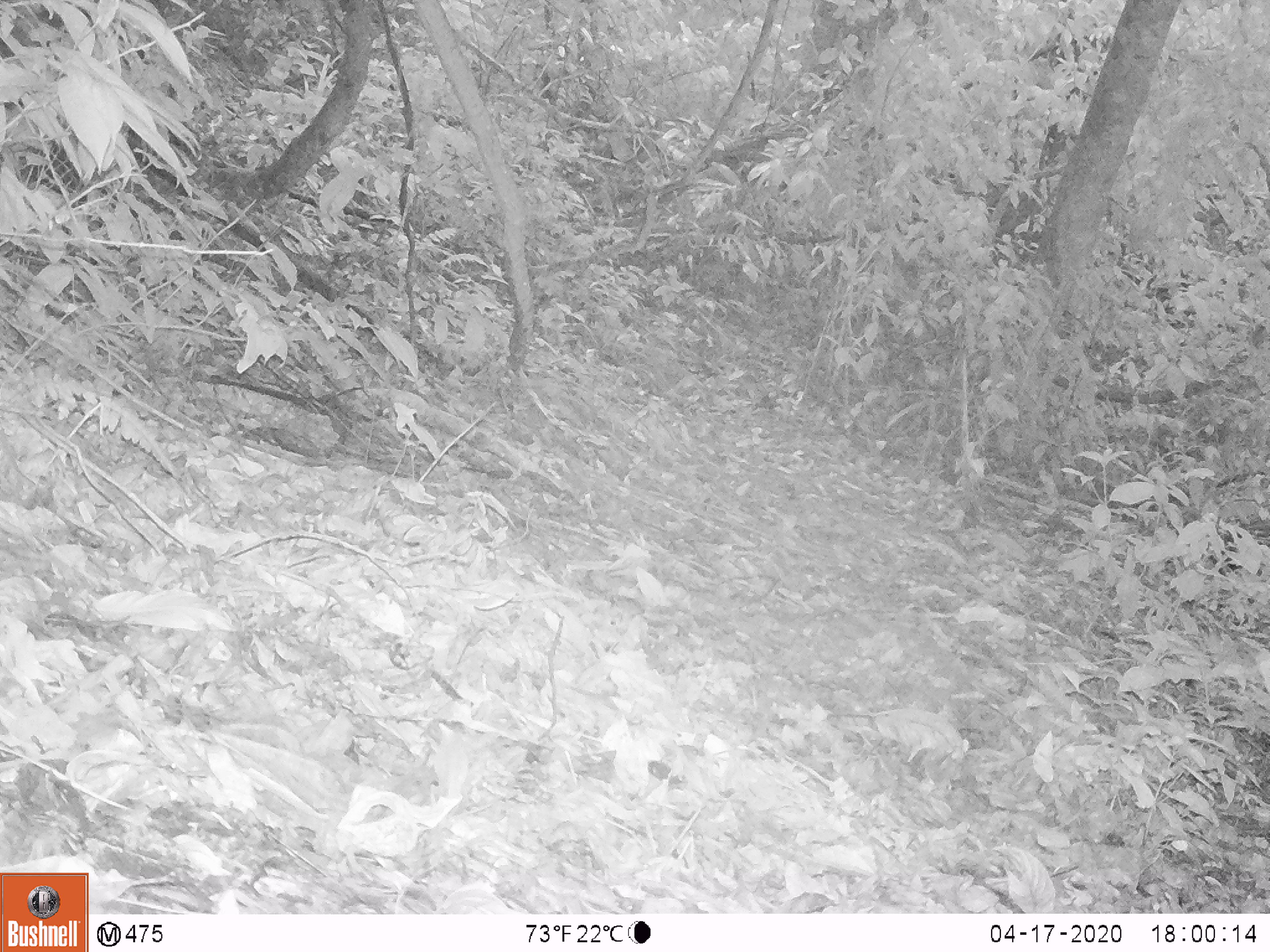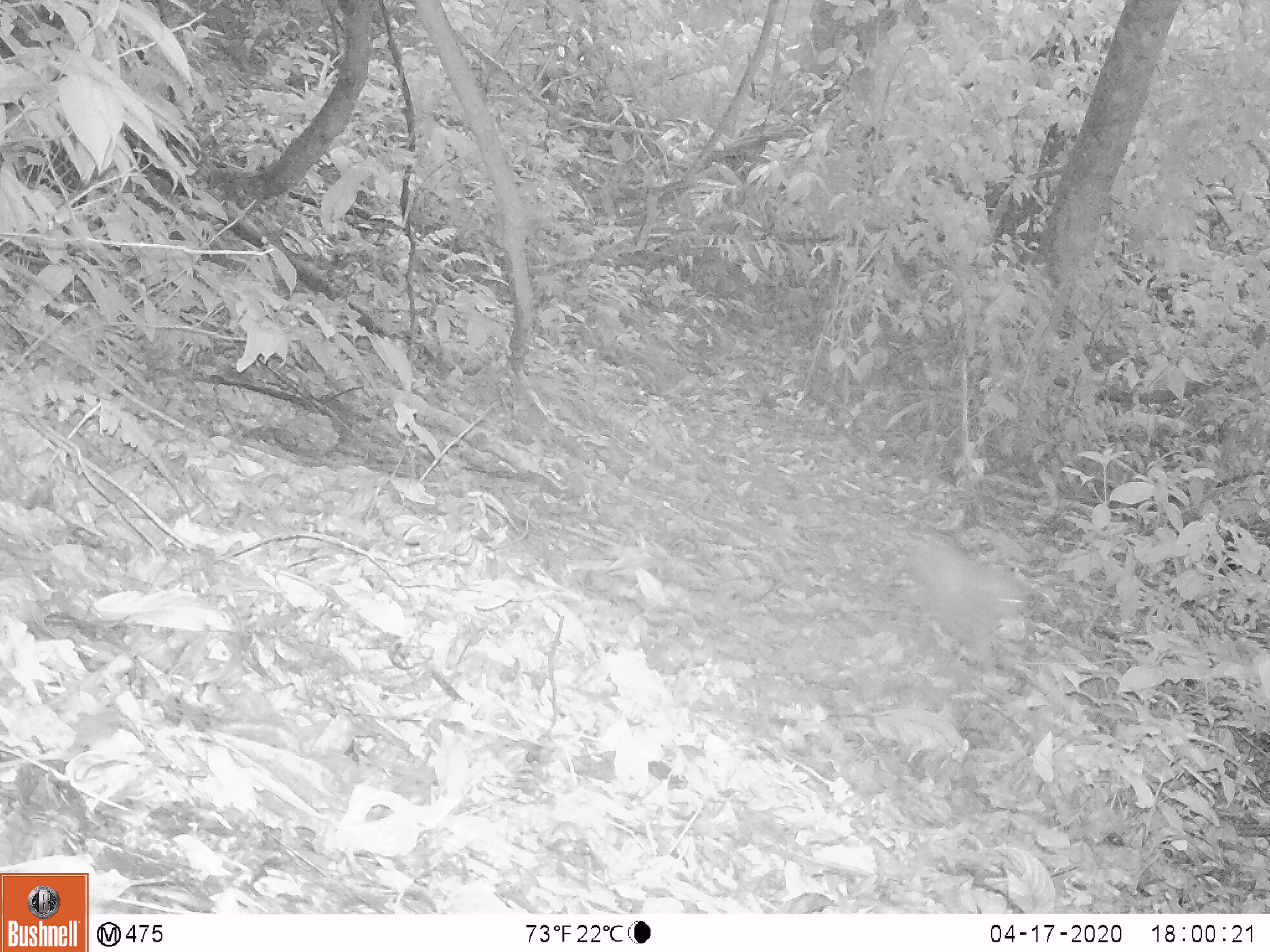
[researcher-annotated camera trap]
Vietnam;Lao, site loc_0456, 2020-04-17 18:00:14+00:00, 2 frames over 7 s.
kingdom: Animalia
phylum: Chordata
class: Mammalia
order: Primates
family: Cercopithecidae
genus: Macaca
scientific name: Macaca nemestrina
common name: pig-tailed macaque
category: pig tailed macaque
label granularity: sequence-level